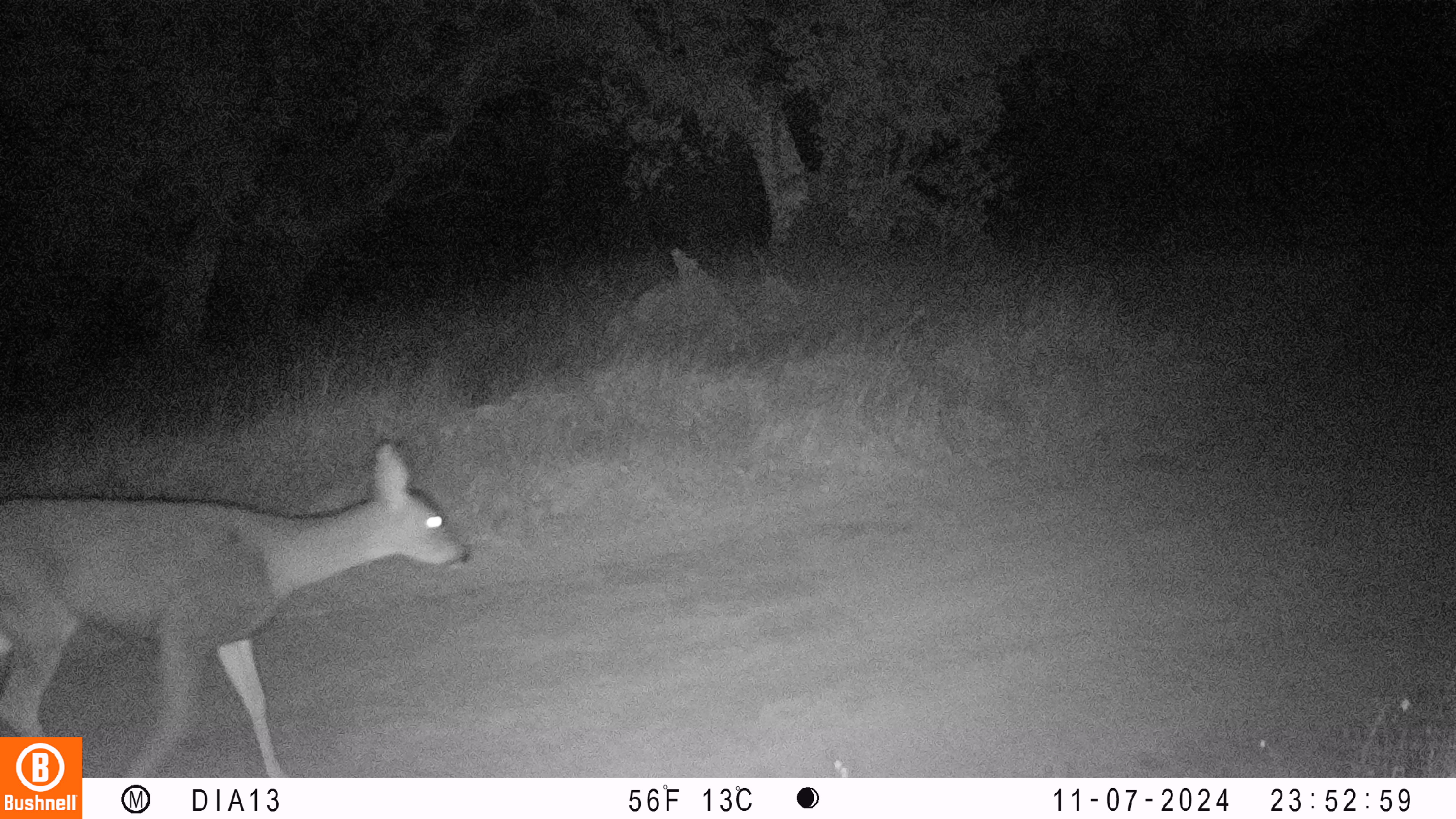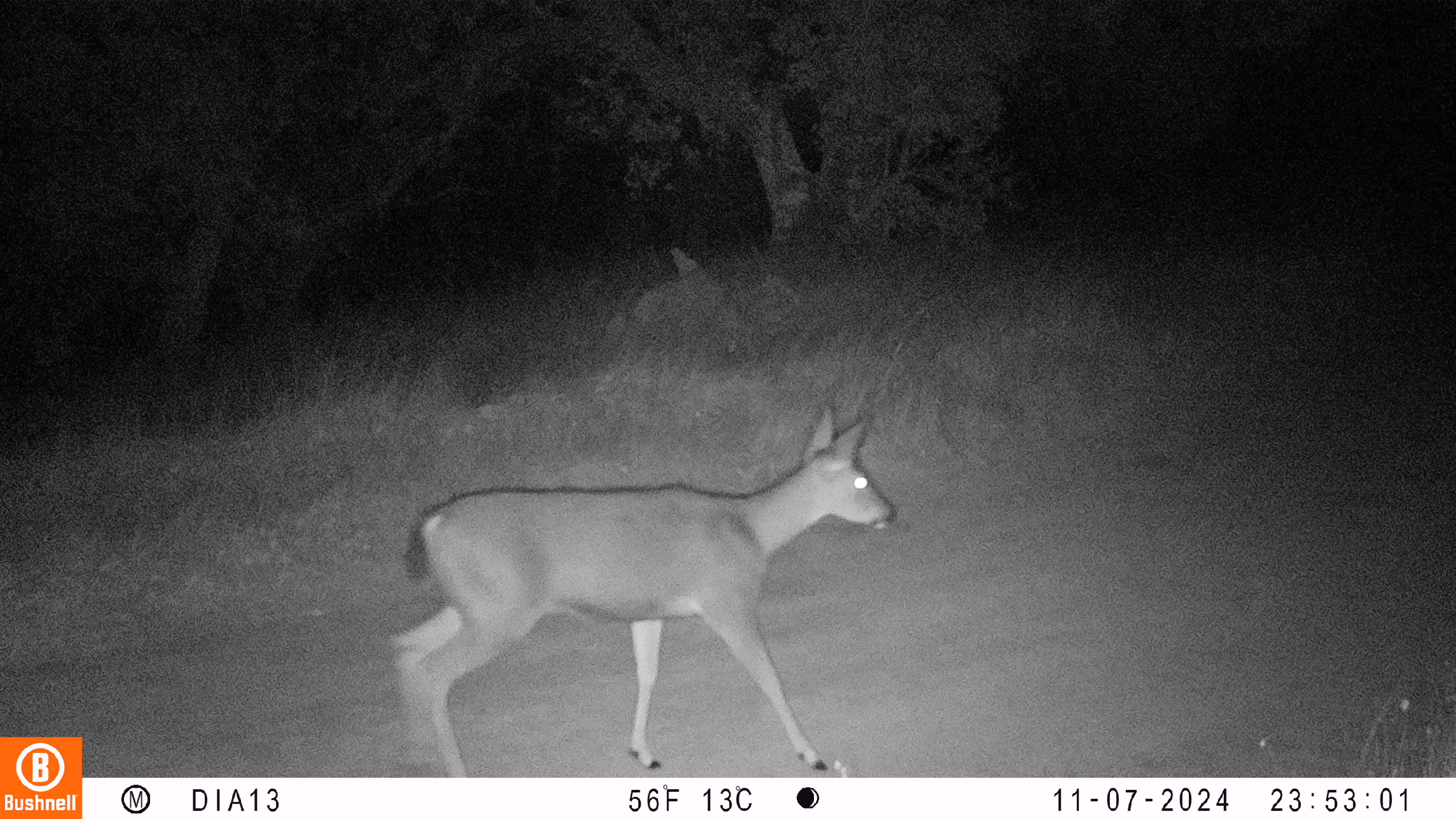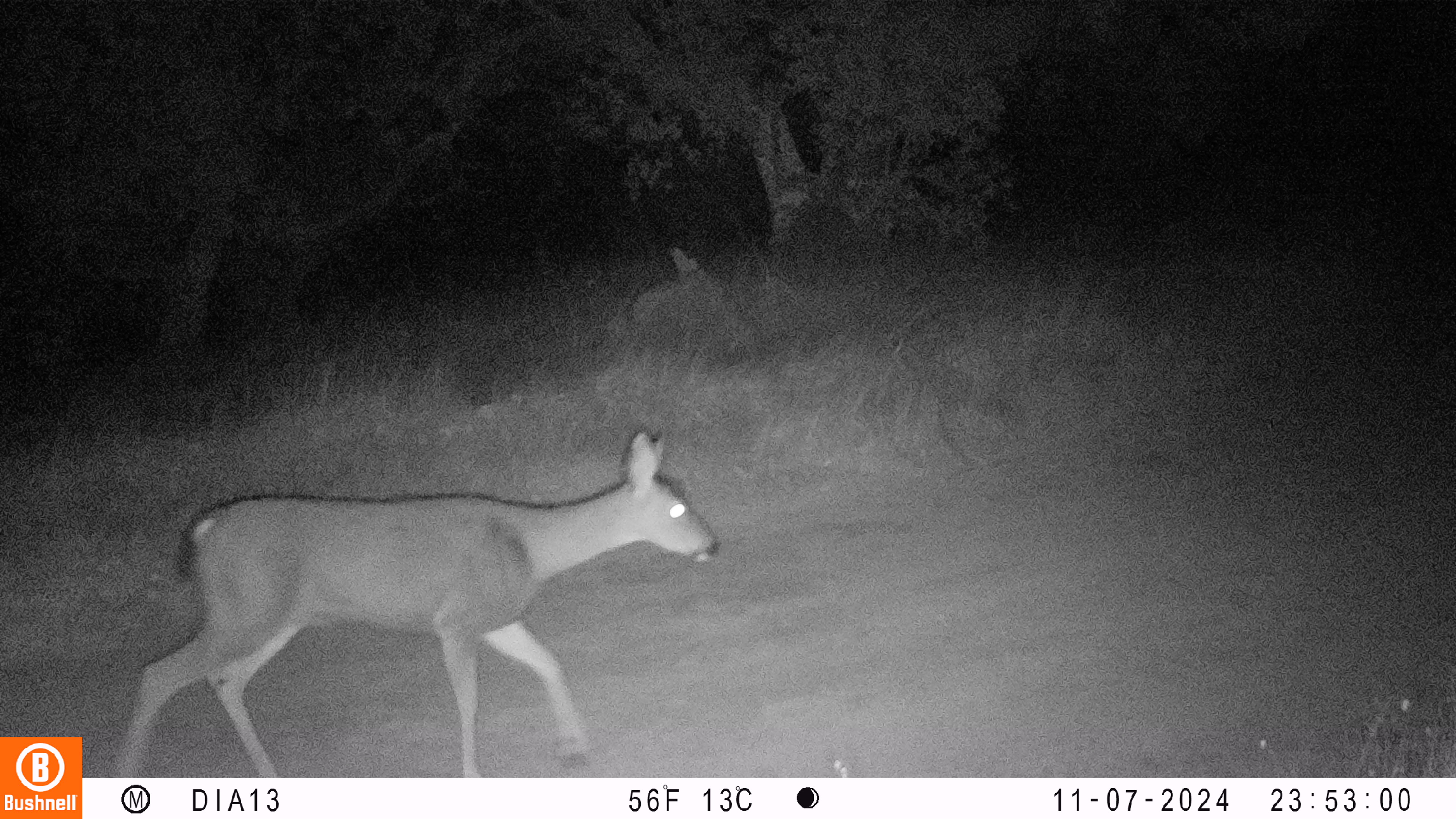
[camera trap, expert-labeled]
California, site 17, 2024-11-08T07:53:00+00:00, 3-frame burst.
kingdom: Animalia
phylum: Chordata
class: Mammalia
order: Artiodactyla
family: Cervidae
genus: Odocoileus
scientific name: Odocoileus hemionus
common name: mule deer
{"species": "mule deer (Odocoileus hemionus)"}